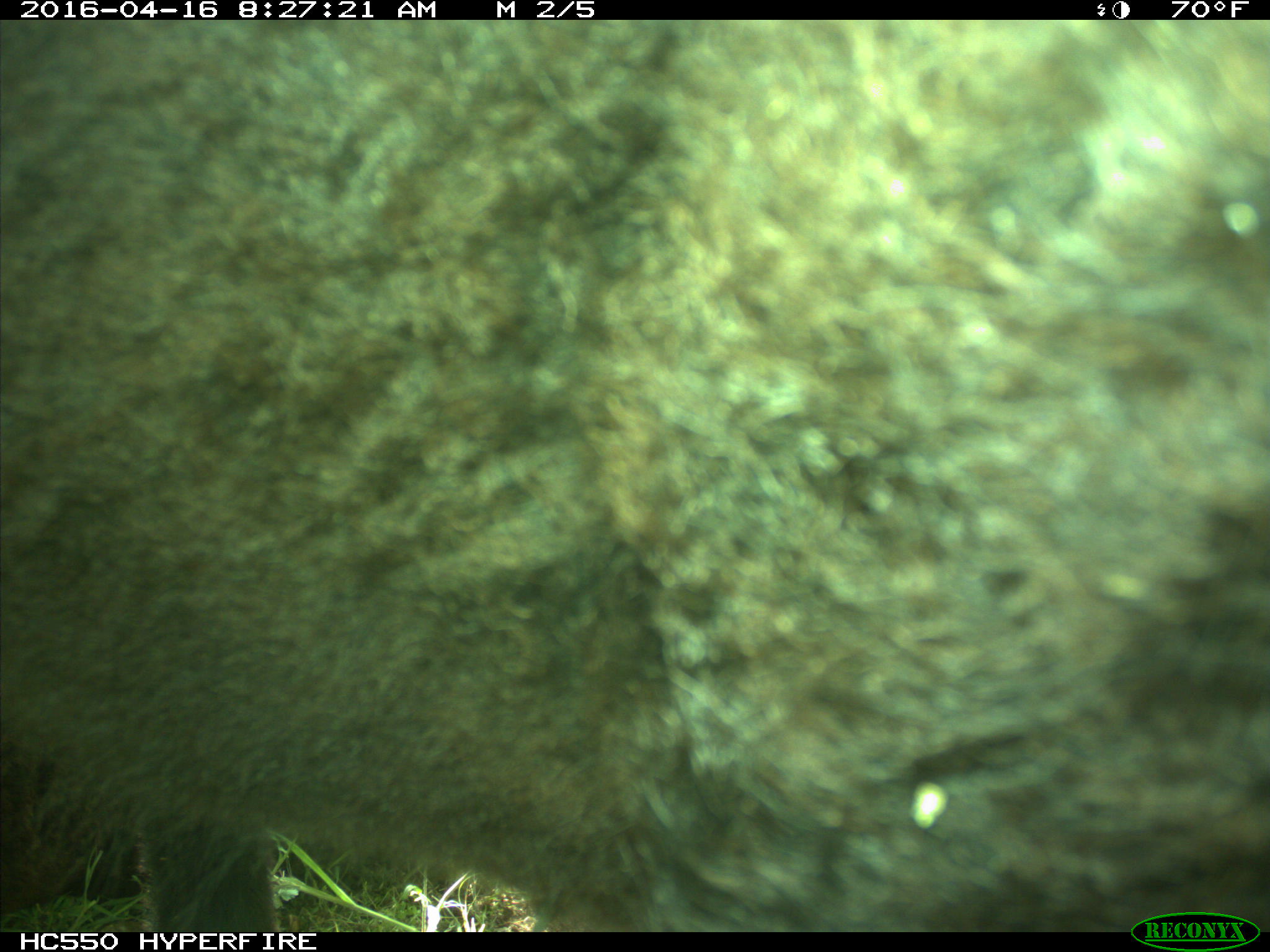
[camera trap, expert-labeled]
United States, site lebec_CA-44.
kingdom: Animalia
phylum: Chordata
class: Mammalia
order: Artiodactyla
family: Bovidae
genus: Bos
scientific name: Bos taurus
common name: domestic cow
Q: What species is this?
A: Bos taurus (domestic cow).